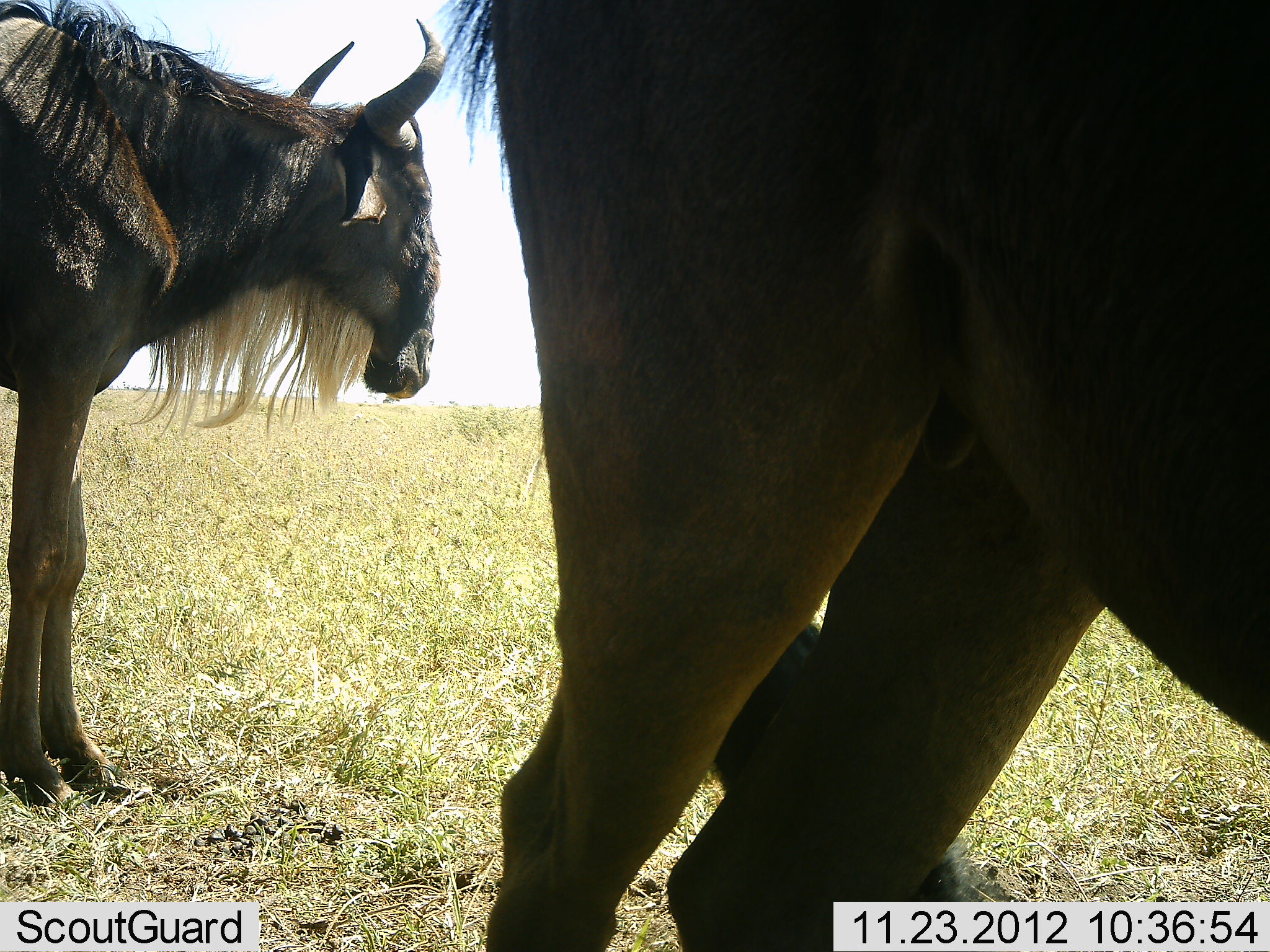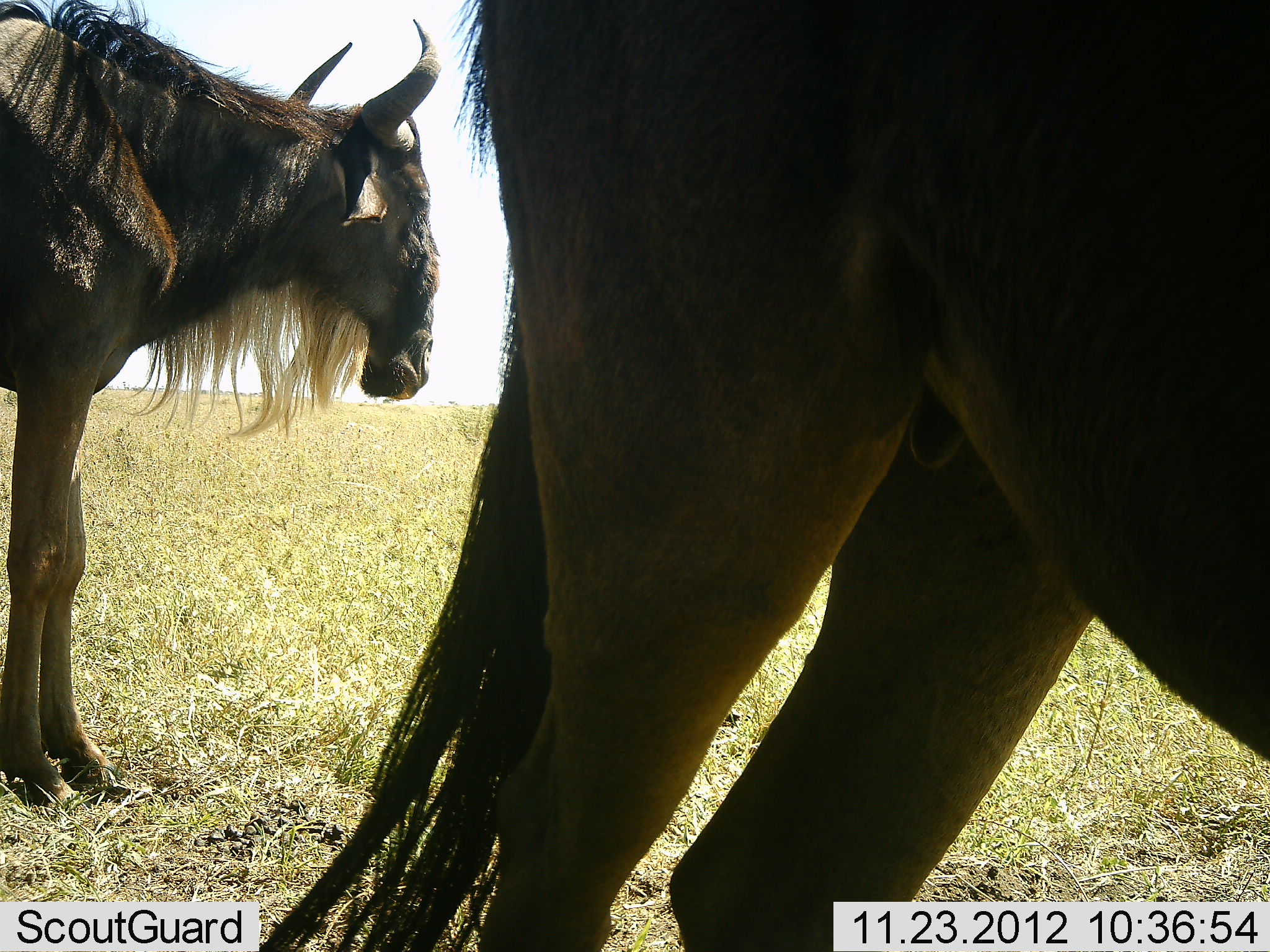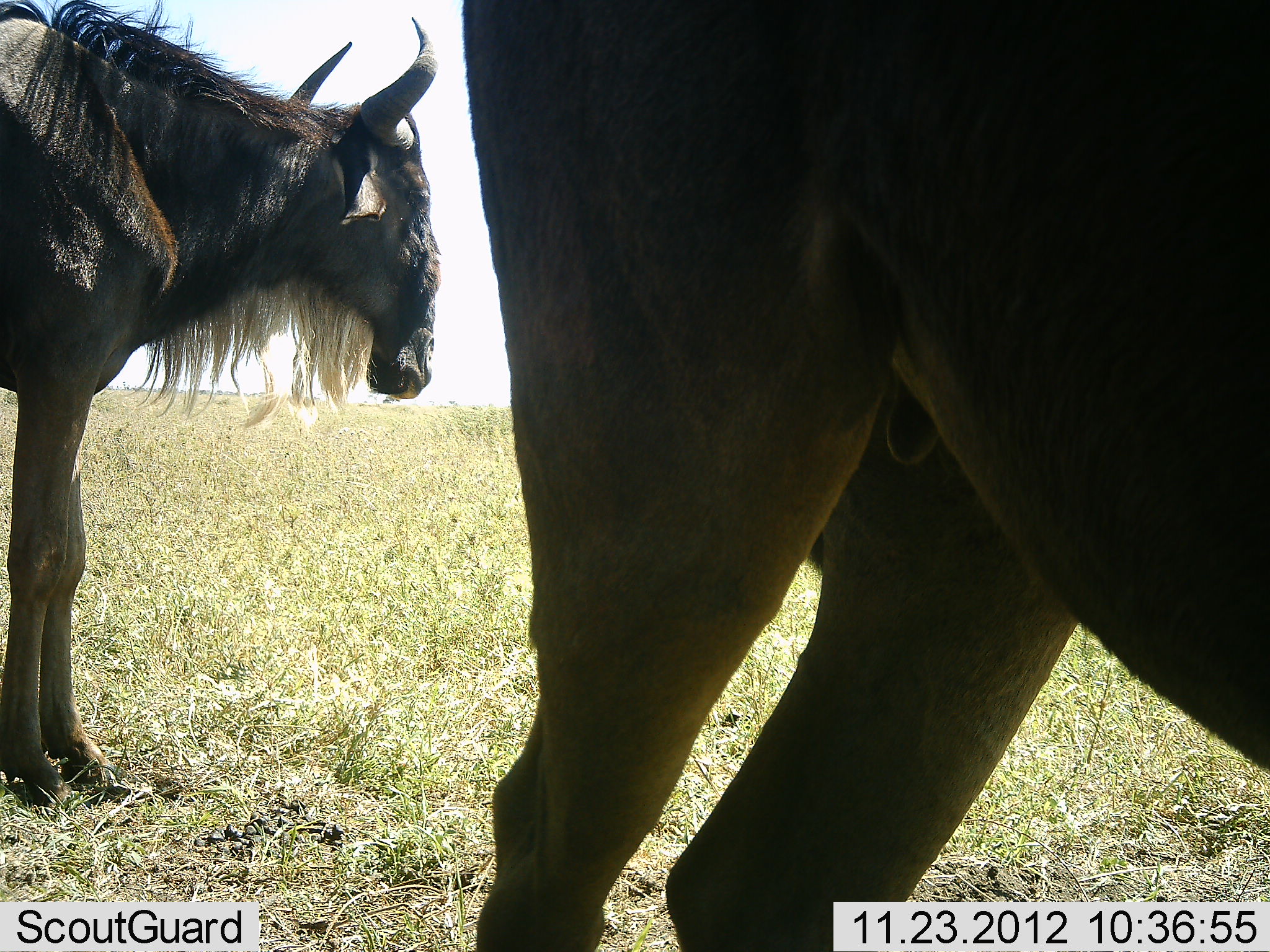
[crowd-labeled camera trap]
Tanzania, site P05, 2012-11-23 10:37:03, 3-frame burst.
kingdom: Animalia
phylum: Chordata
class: Mammalia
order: Artiodactyla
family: Bovidae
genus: Connochaetes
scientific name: Connochaetes taurinus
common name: blue wildebeest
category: wildebeest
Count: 2.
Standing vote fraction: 100%.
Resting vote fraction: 0%.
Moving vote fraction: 0%.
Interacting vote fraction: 0%.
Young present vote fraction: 0%.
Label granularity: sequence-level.